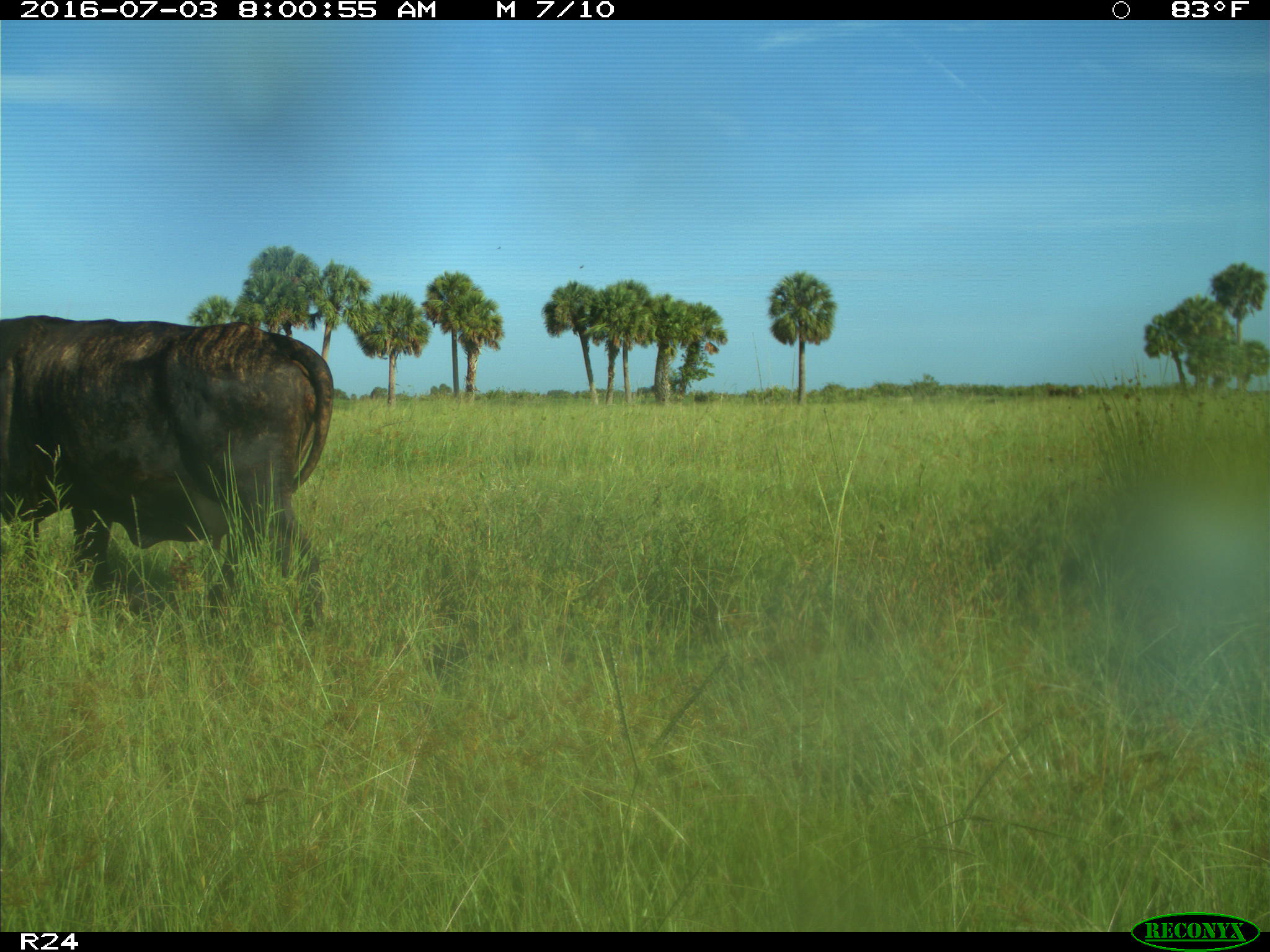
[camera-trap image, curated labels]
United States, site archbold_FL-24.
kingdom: Animalia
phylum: Chordata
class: Mammalia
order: Artiodactyla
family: Bovidae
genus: Bos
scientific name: Bos taurus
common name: domestic cow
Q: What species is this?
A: Bos taurus (domestic cow).